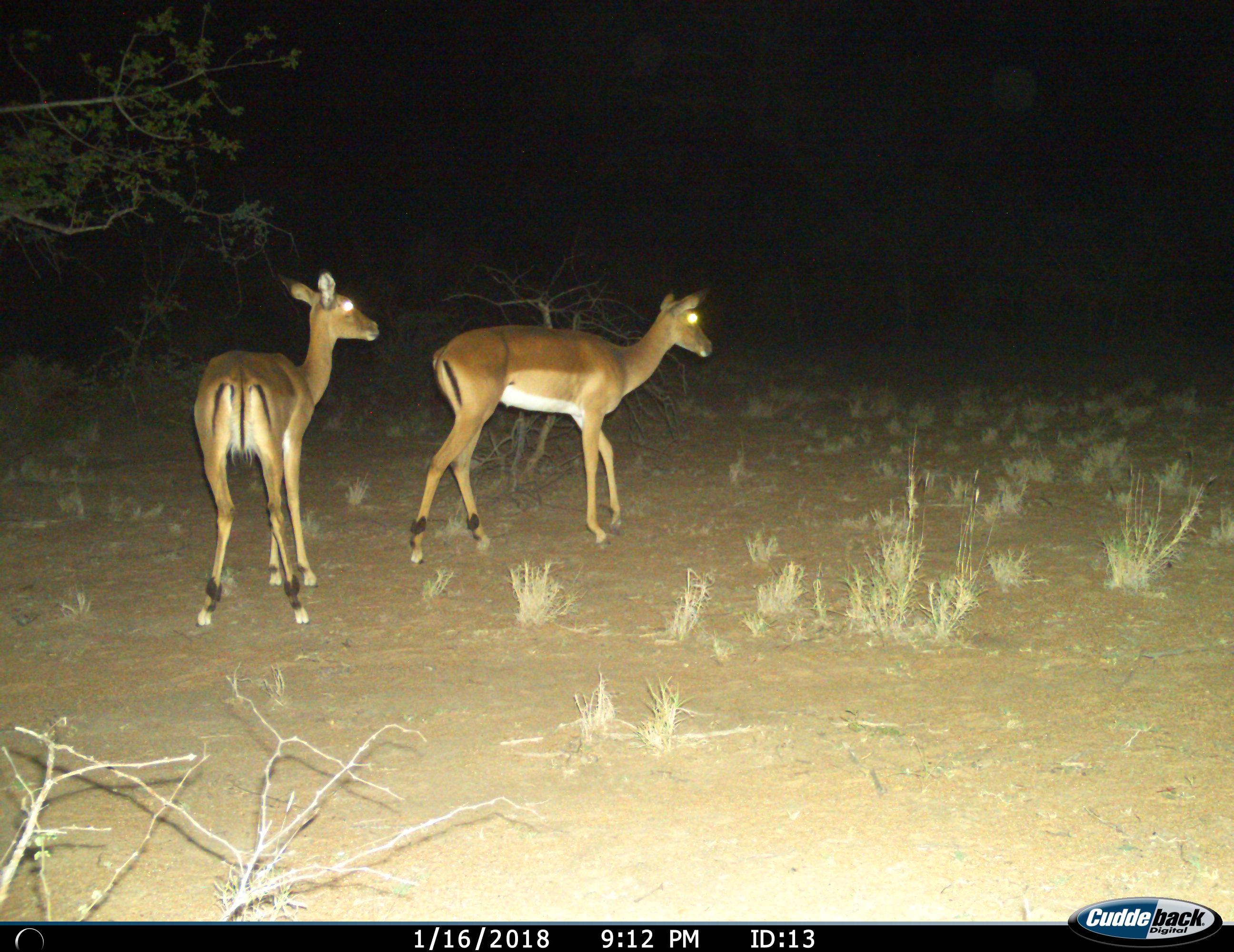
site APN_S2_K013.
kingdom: Animalia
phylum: Chordata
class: Mammalia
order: Artiodactyla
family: Bovidae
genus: Aepyceros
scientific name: Aepyceros melampus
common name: impala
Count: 2.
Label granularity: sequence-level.